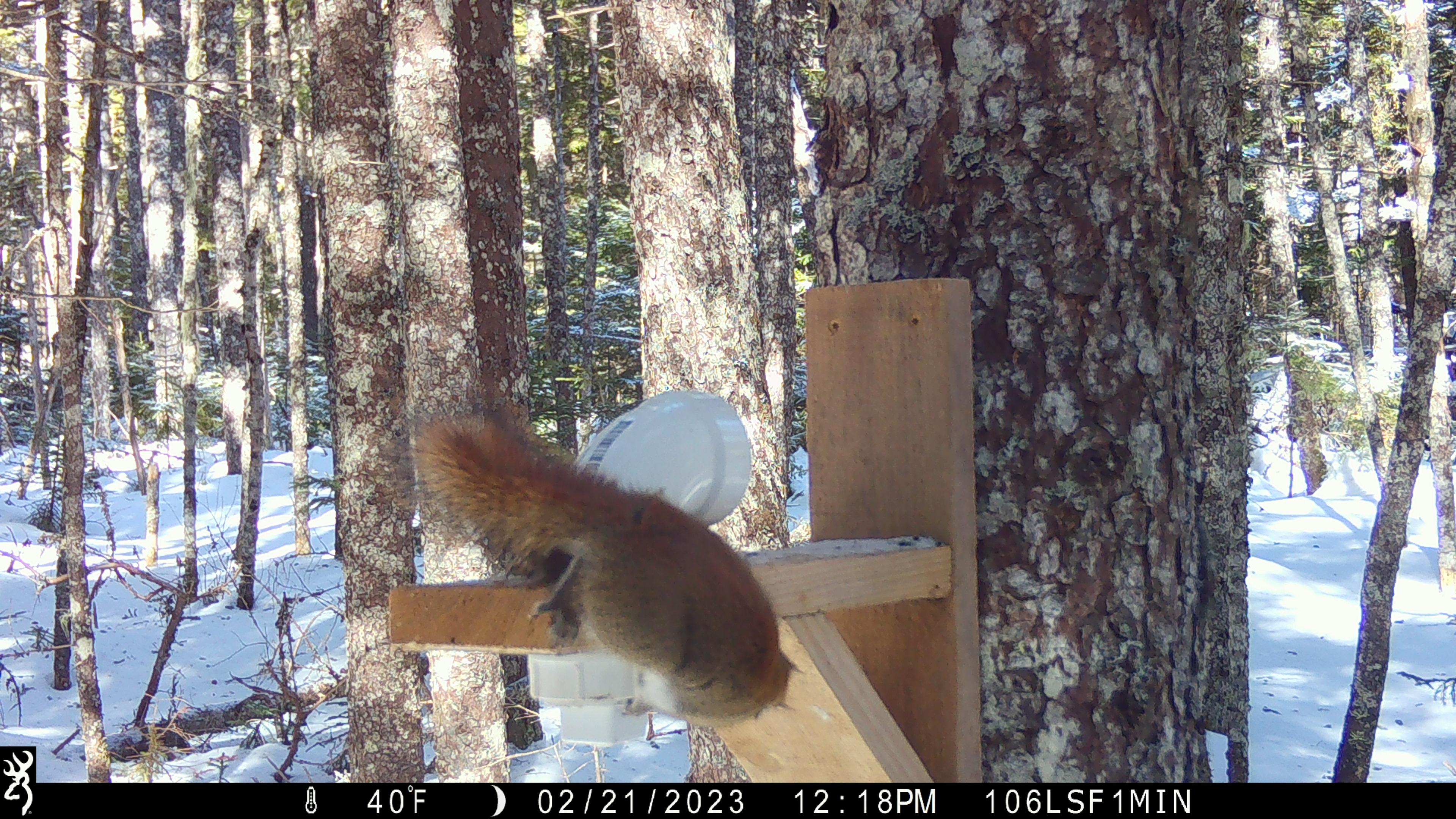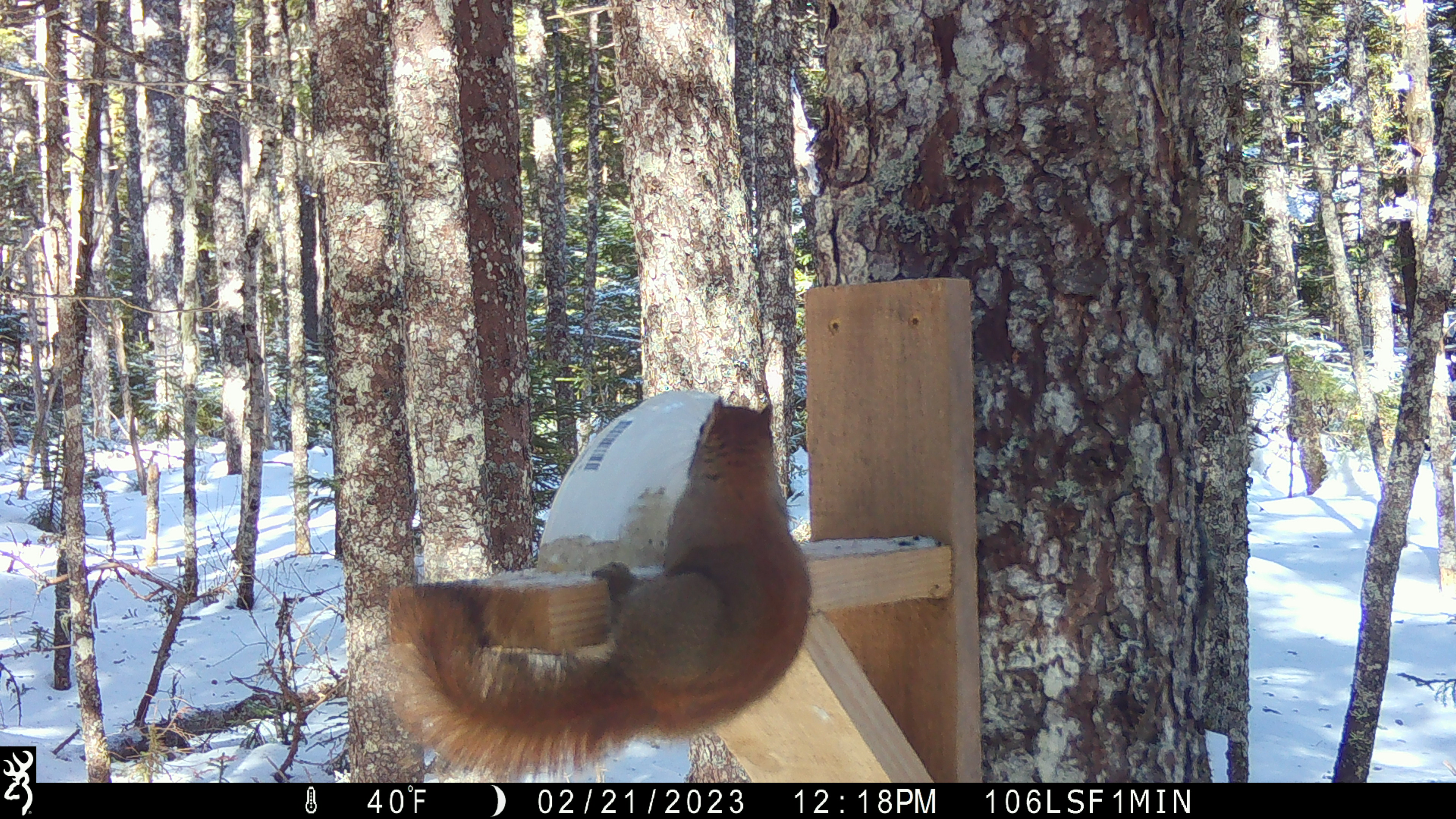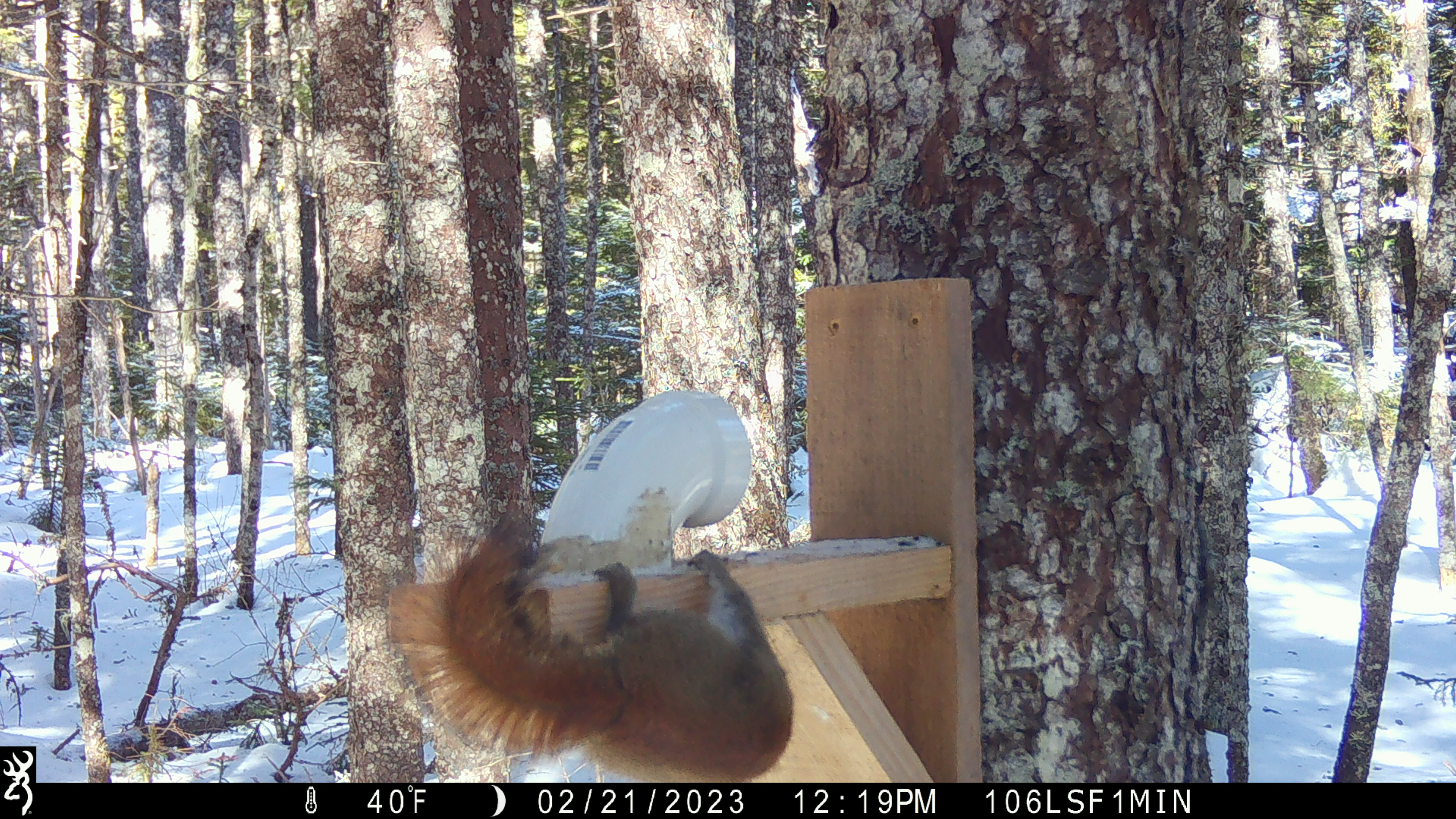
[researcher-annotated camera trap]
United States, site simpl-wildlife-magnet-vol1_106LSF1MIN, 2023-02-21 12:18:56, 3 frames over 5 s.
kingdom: Animalia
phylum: Chordata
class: Mammalia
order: Rodentia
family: Sciuridae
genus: Tamiasciurus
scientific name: Tamiasciurus hudsonicus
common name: red squirrel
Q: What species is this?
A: Red squirrel (Tamiasciurus hudsonicus).